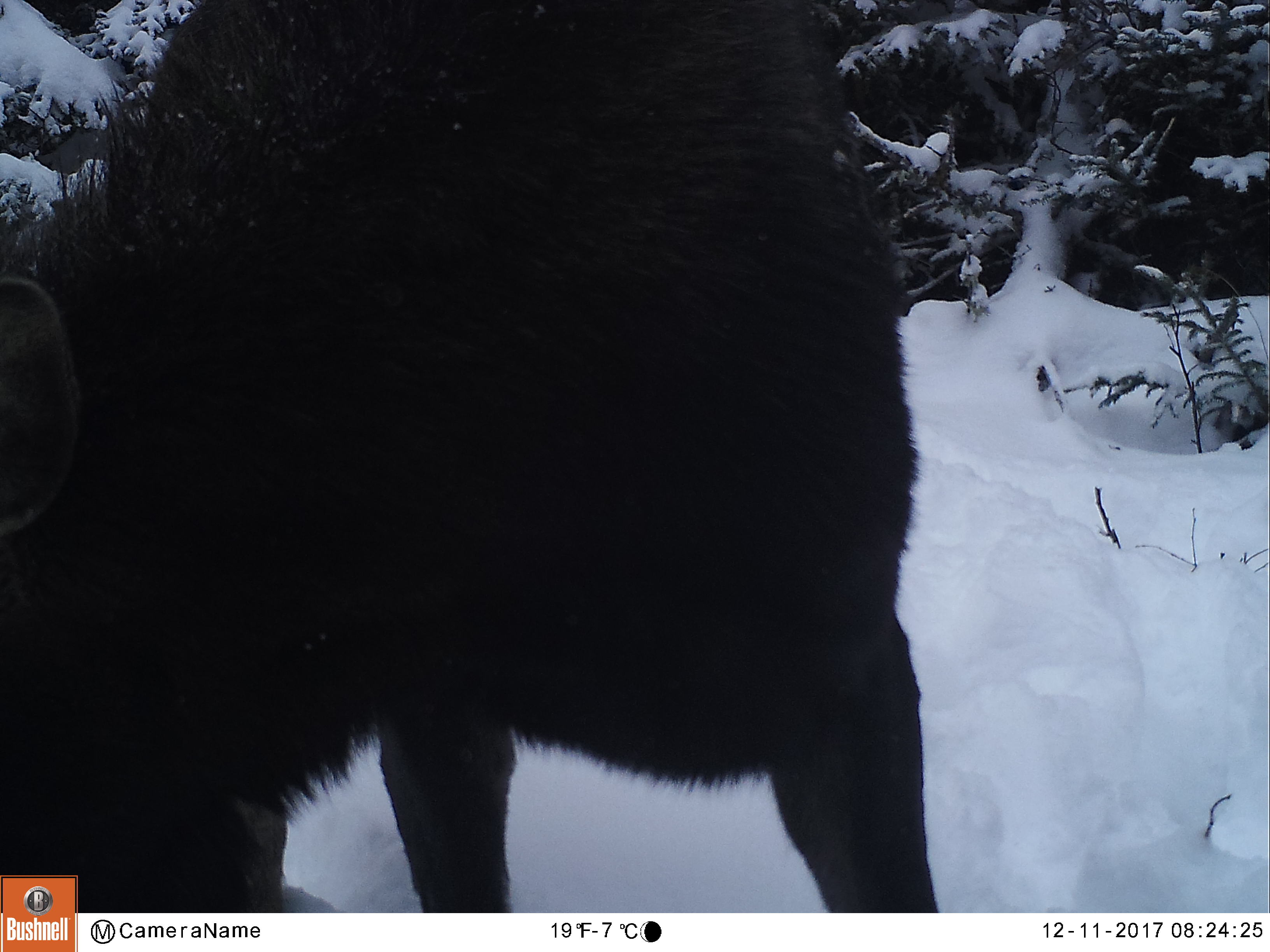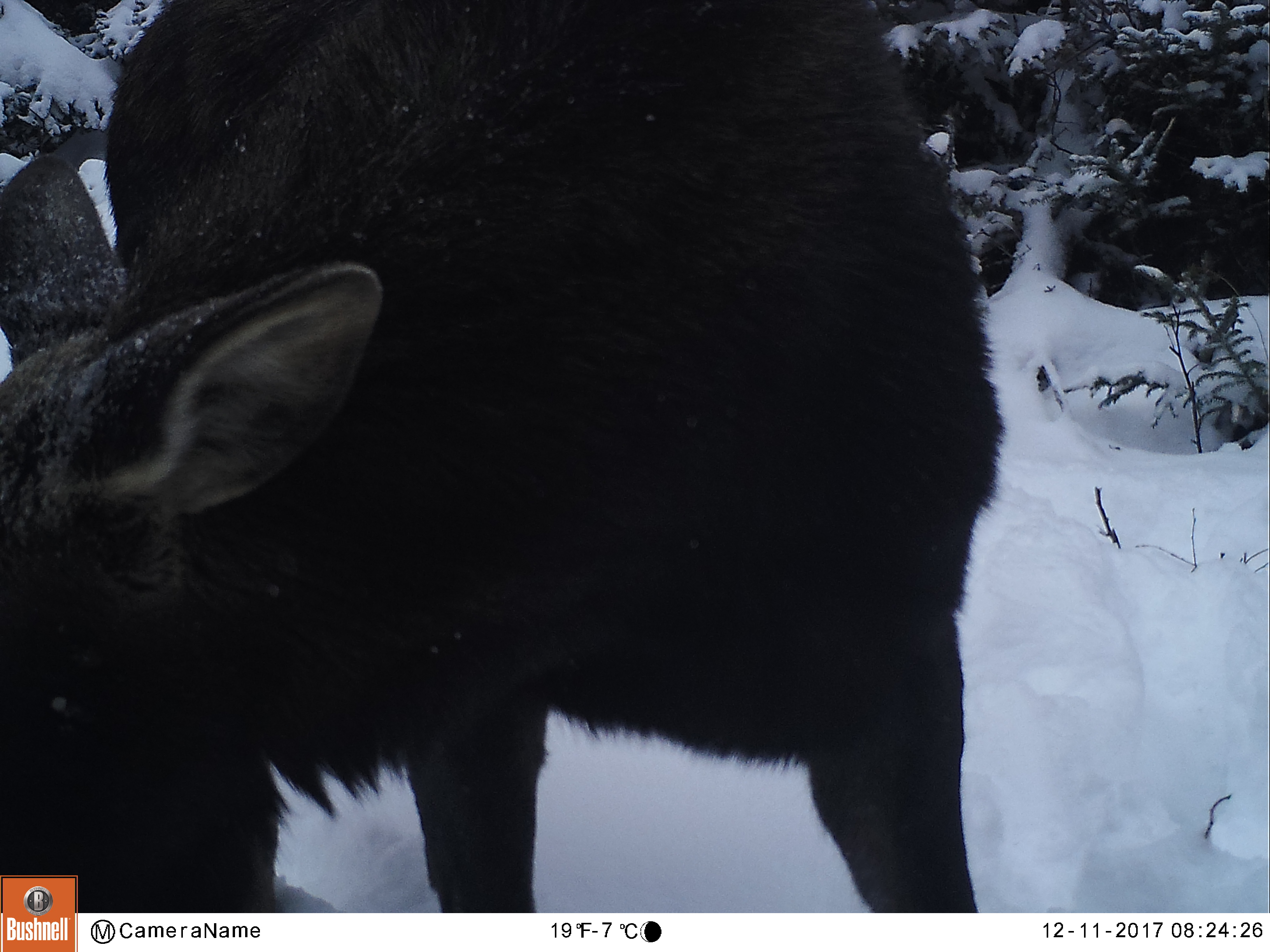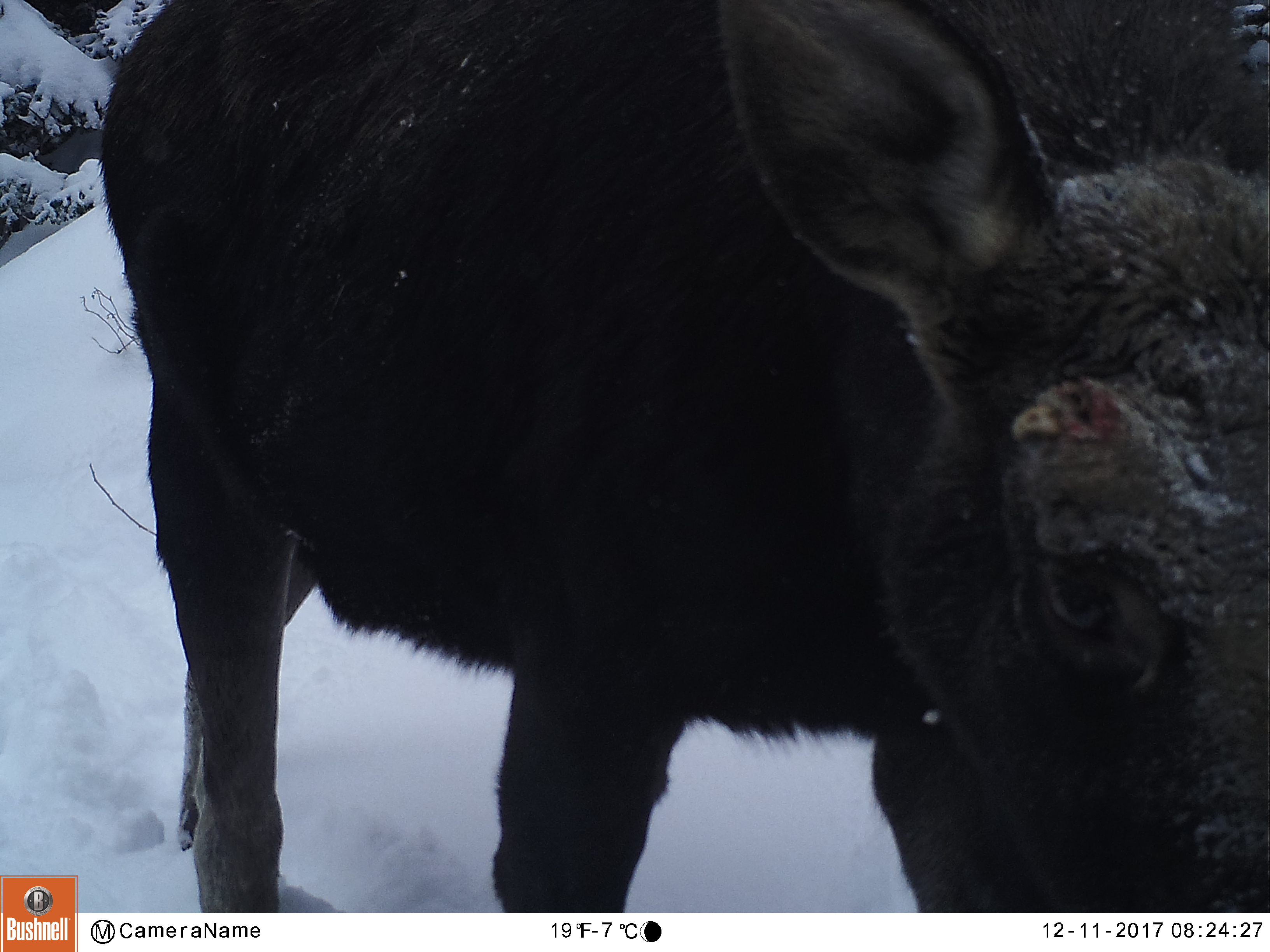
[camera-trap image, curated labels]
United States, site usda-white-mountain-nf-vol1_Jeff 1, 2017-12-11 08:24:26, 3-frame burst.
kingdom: Animalia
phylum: Chordata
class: Mammalia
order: Artiodactyla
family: Cervidae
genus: Alces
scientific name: Alces alces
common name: moose